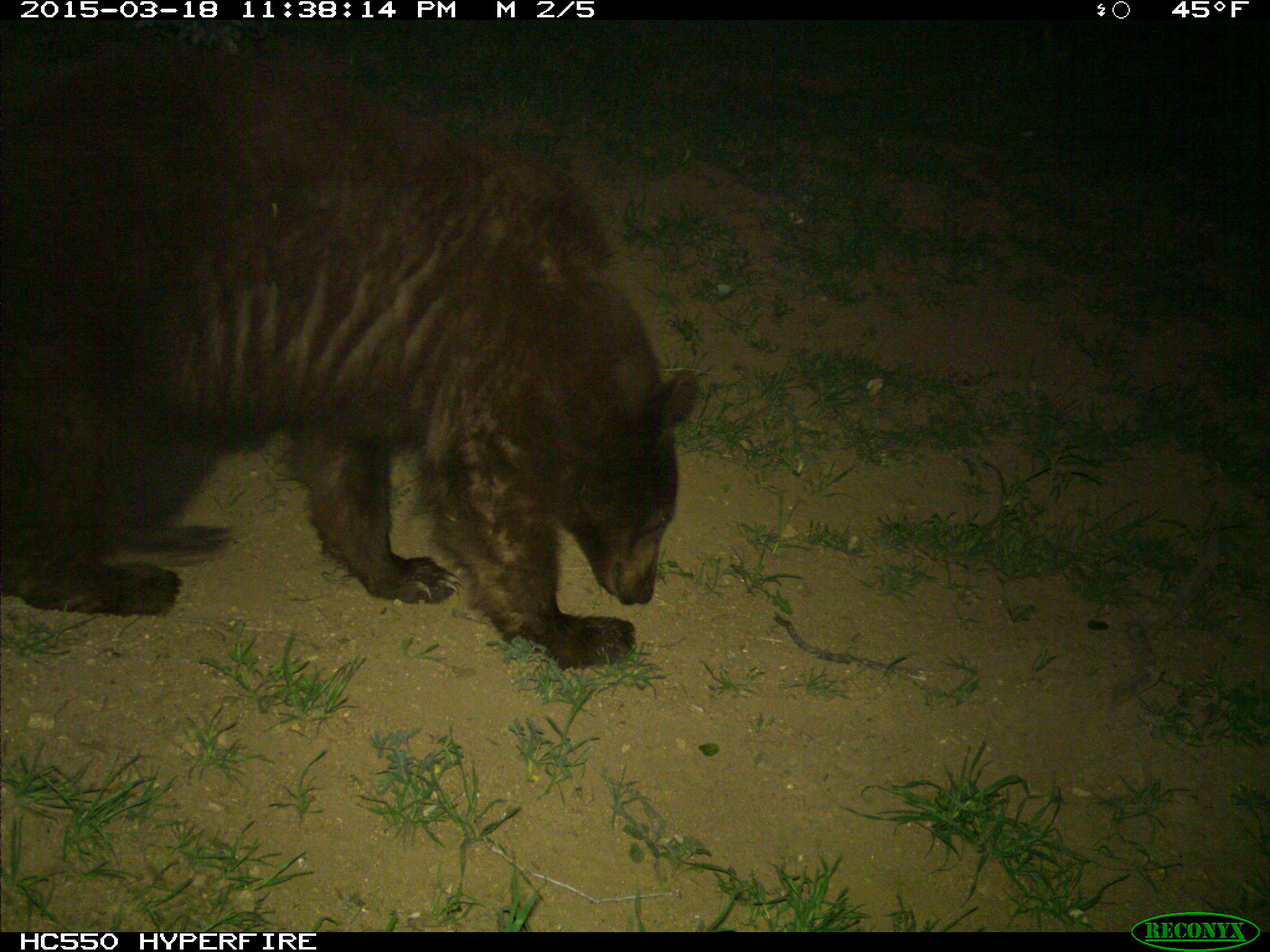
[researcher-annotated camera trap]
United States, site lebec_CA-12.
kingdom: Animalia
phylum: Chordata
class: Mammalia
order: Carnivora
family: Ursidae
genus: Ursus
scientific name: Ursus americanus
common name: american black bear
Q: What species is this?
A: Ursus americanus (american black bear).